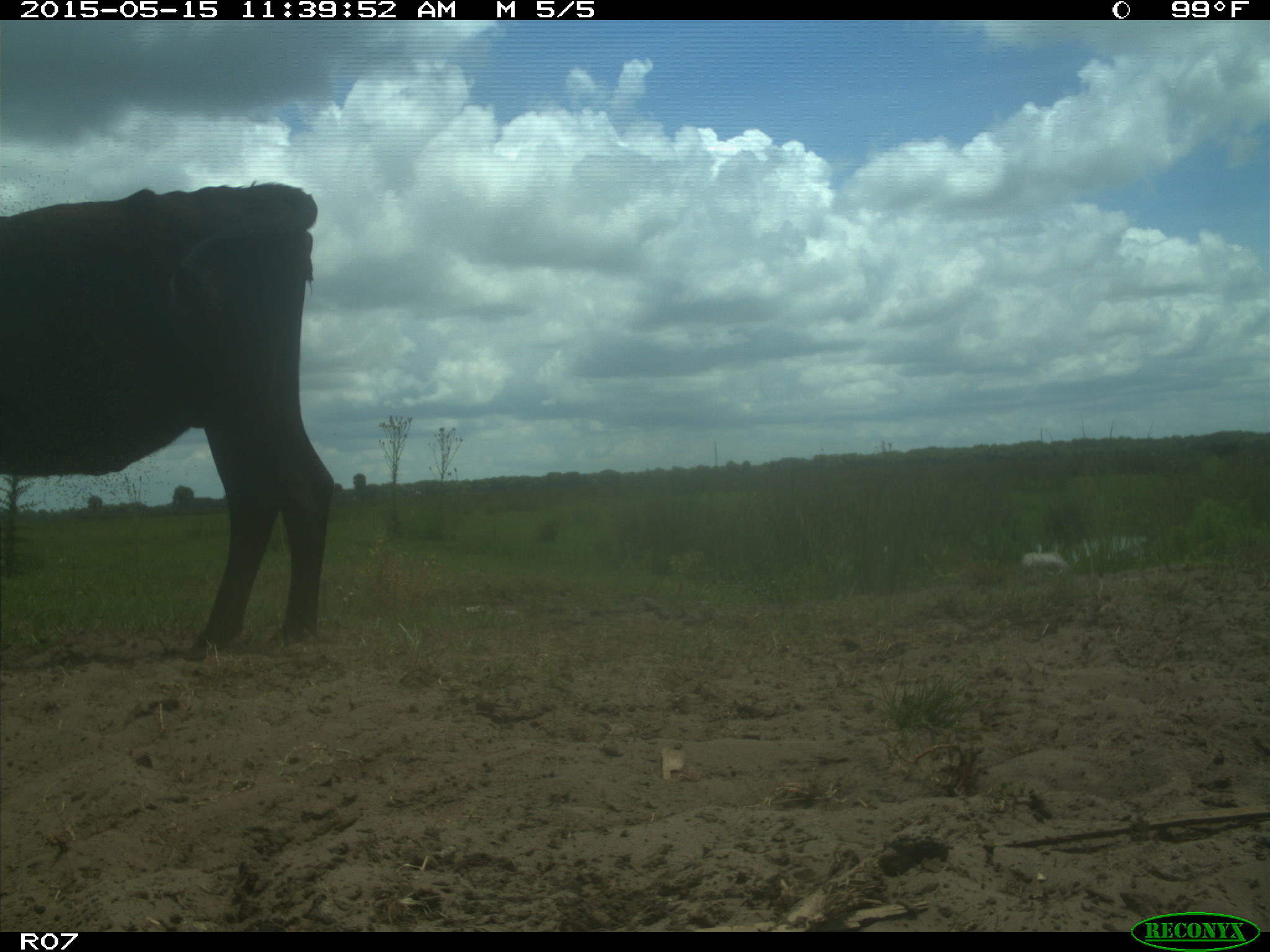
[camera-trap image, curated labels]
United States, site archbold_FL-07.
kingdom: Animalia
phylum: Chordata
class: Mammalia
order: Artiodactyla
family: Bovidae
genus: Bos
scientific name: Bos taurus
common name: domestic cow